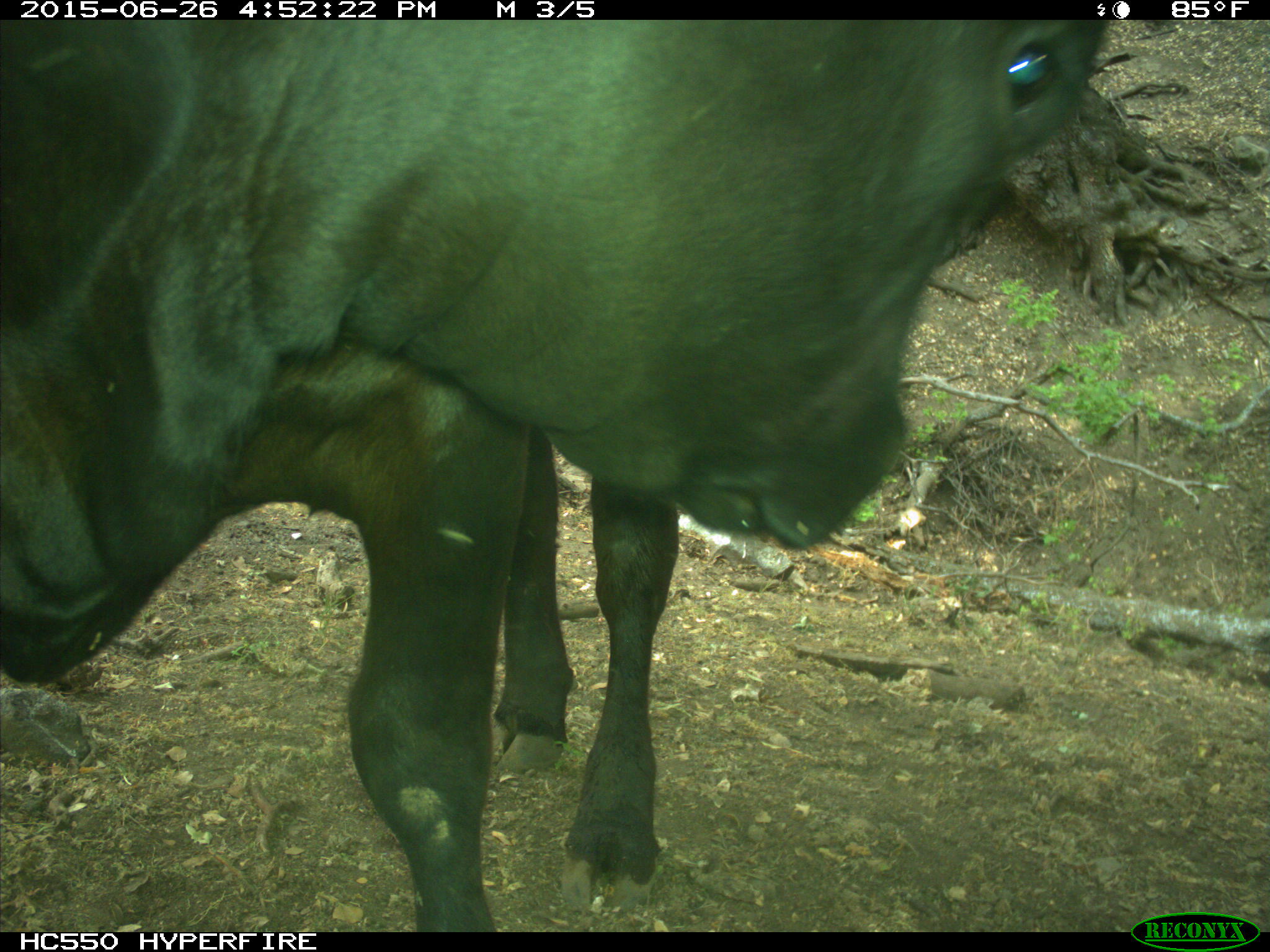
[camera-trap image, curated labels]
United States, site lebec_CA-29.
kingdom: Animalia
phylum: Chordata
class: Mammalia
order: Artiodactyla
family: Bovidae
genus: Bos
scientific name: Bos taurus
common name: domestic cow